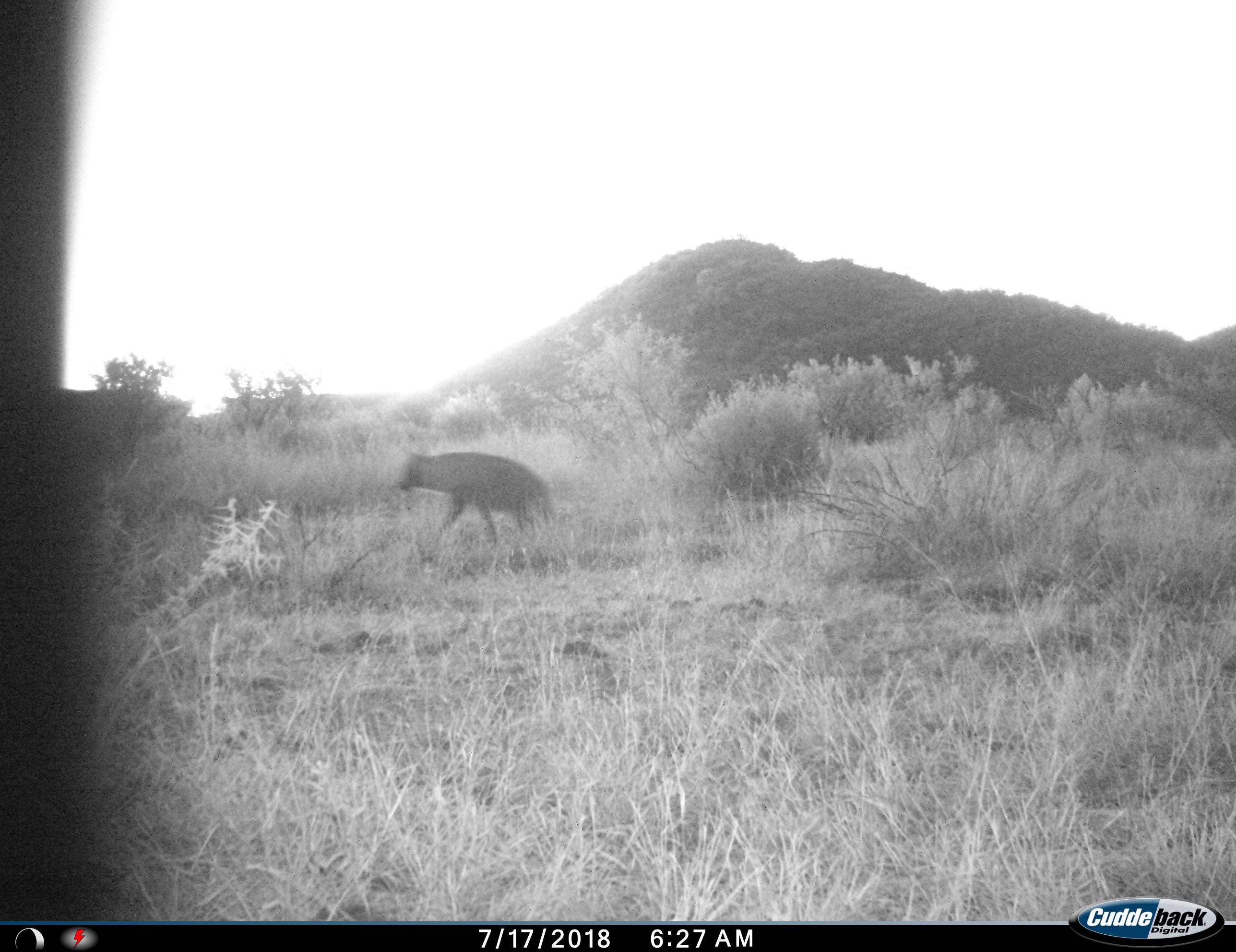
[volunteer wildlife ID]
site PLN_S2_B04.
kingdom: Animalia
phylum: Chordata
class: Mammalia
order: Carnivora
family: Hyaenidae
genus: Parahyaena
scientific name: Parahyaena brunnea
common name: brown hyena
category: hyenabrown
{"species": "hyenabrown (brown hyena) (Parahyaena brunnea)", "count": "1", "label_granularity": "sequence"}